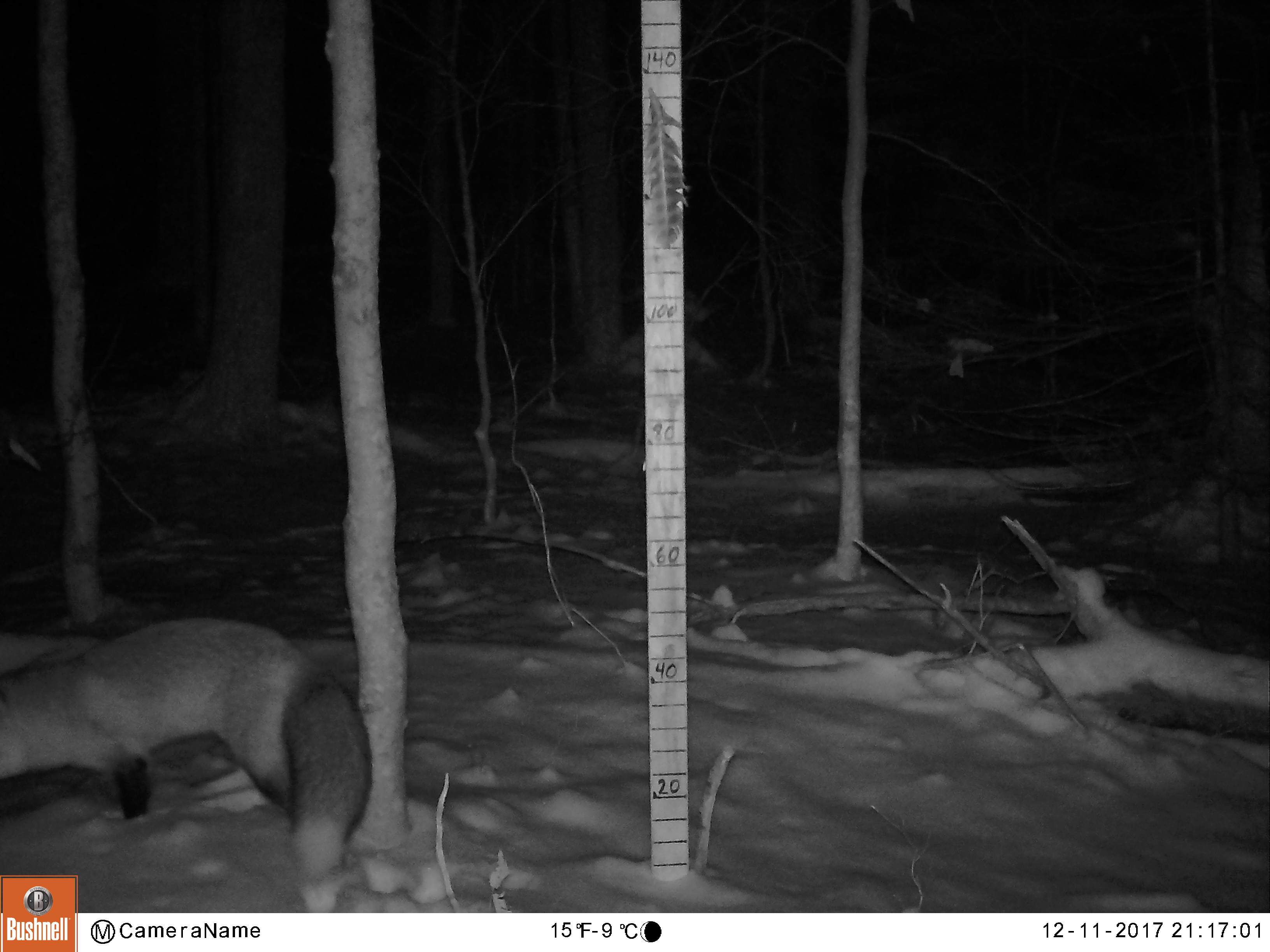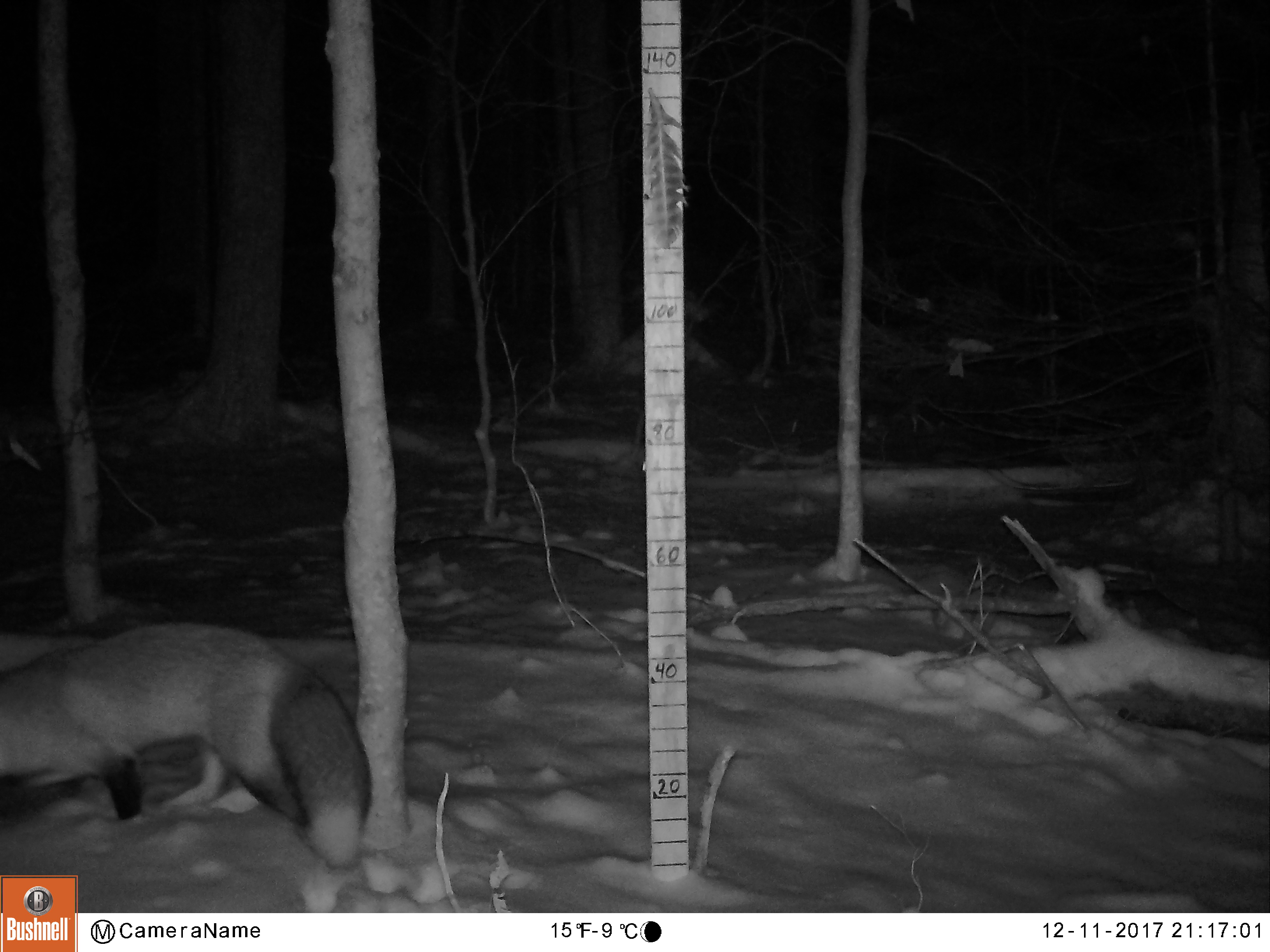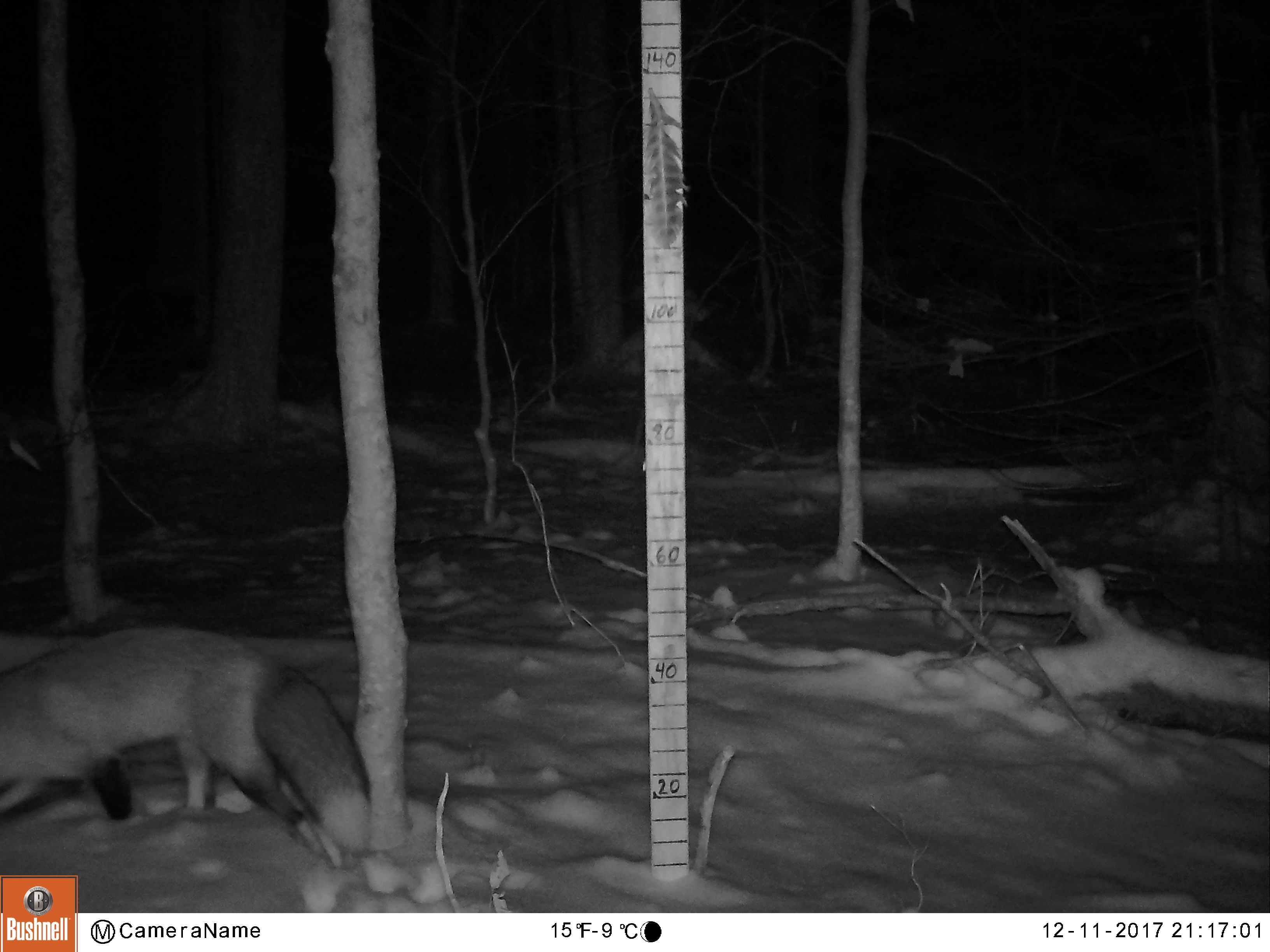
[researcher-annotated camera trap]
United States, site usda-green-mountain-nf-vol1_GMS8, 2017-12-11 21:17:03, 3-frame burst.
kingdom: Animalia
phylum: Chordata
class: Mammalia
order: Carnivora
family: Canidae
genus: Vulpes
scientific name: Vulpes vulpes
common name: red fox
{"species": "red fox (Vulpes vulpes)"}